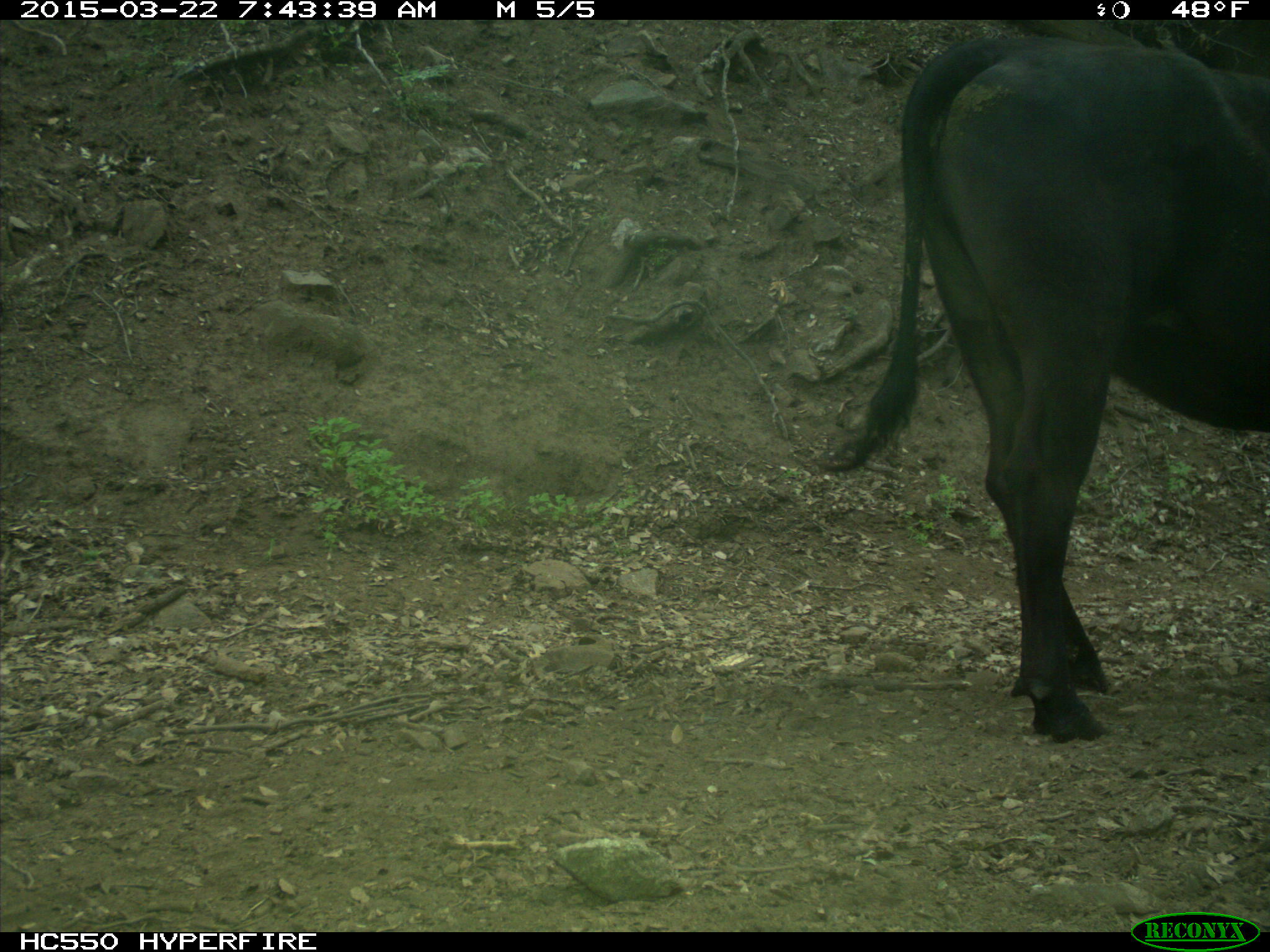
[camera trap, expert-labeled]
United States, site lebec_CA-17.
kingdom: Animalia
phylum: Chordata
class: Mammalia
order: Artiodactyla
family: Bovidae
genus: Bos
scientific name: Bos taurus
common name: domestic cow